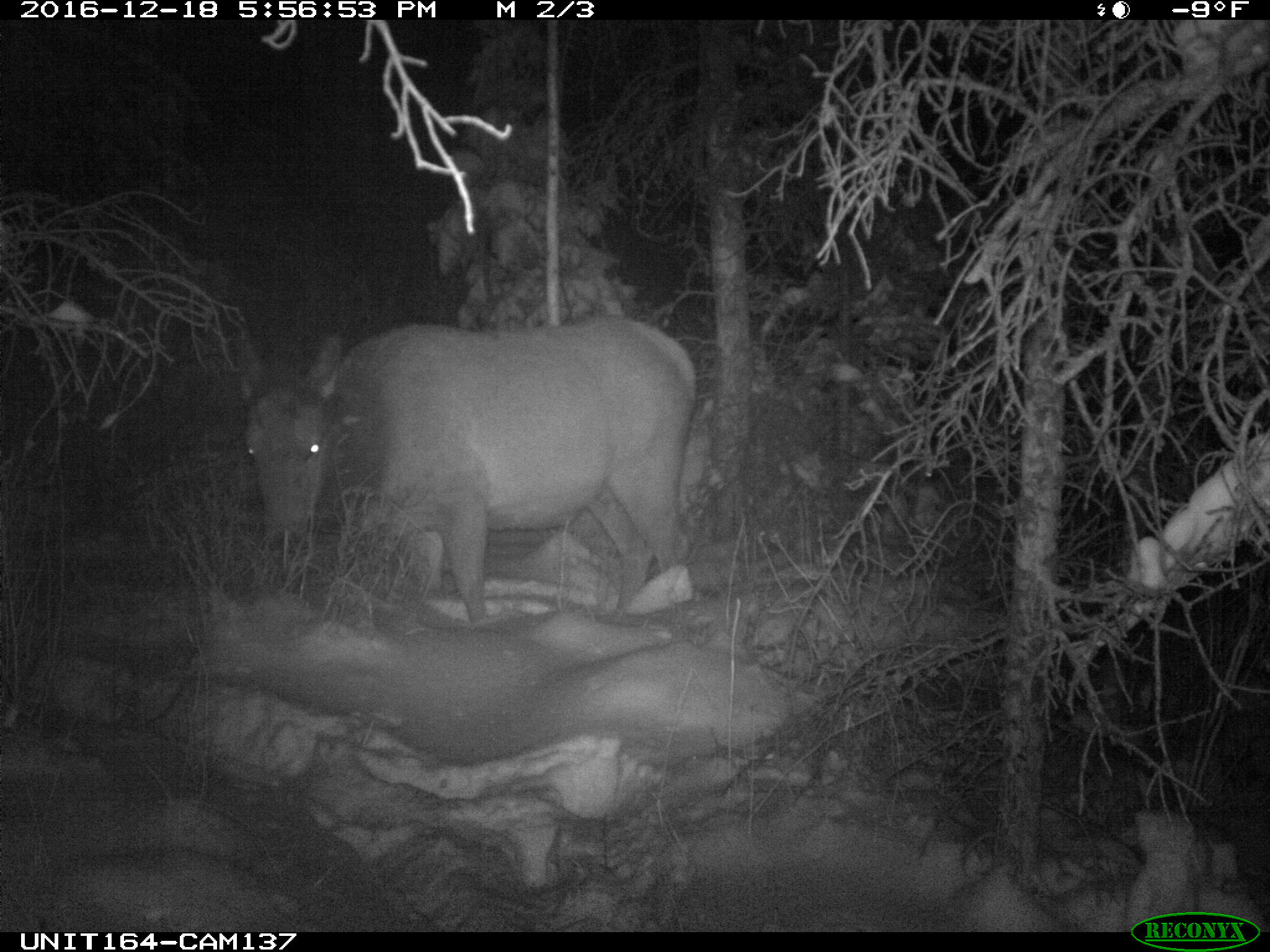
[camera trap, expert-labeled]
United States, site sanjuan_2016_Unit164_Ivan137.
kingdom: Animalia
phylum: Chordata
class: Mammalia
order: Artiodactyla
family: Cervidae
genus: Cervus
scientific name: Cervus elaphus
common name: red deer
Cervus elaphus (red deer).